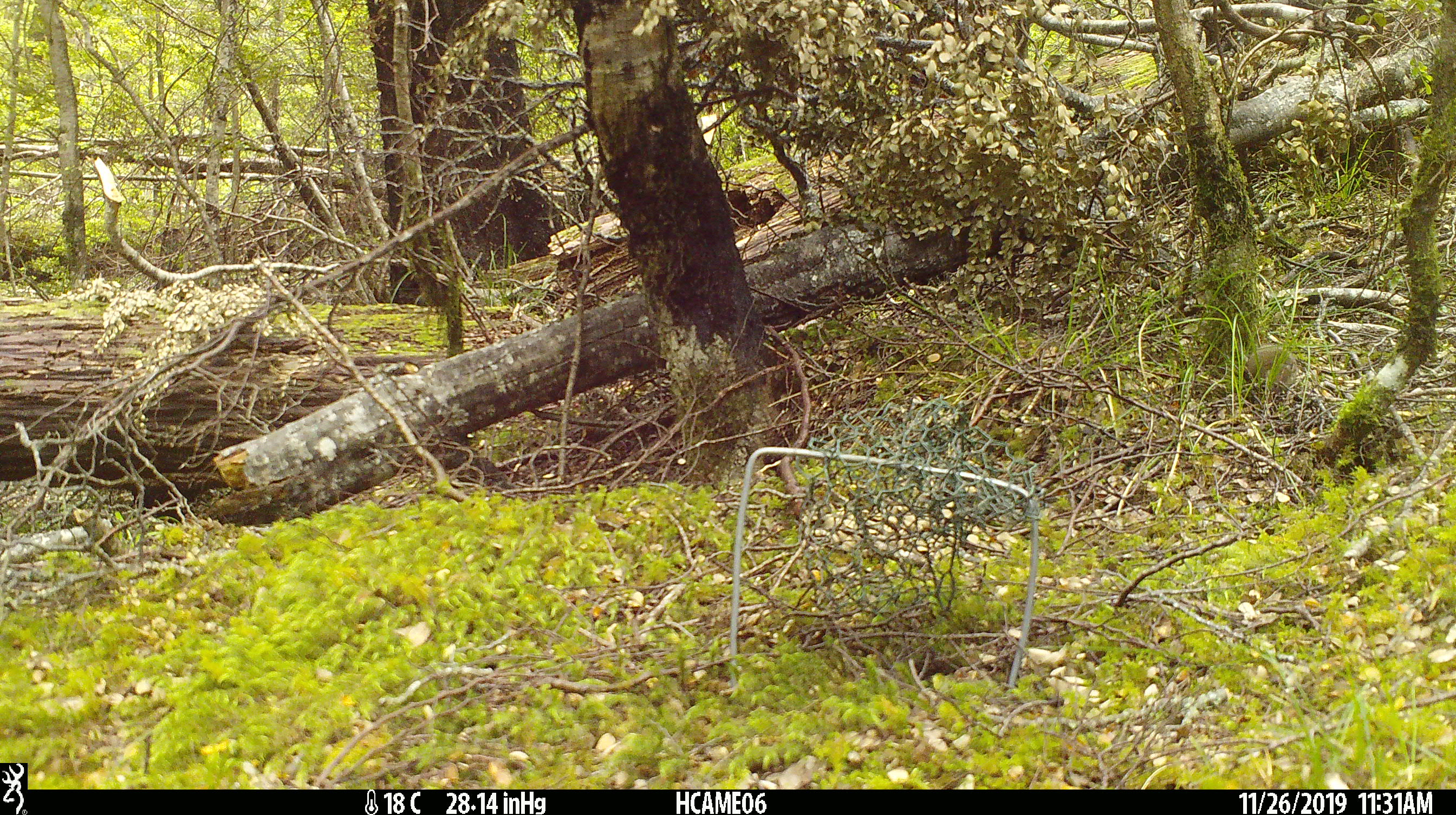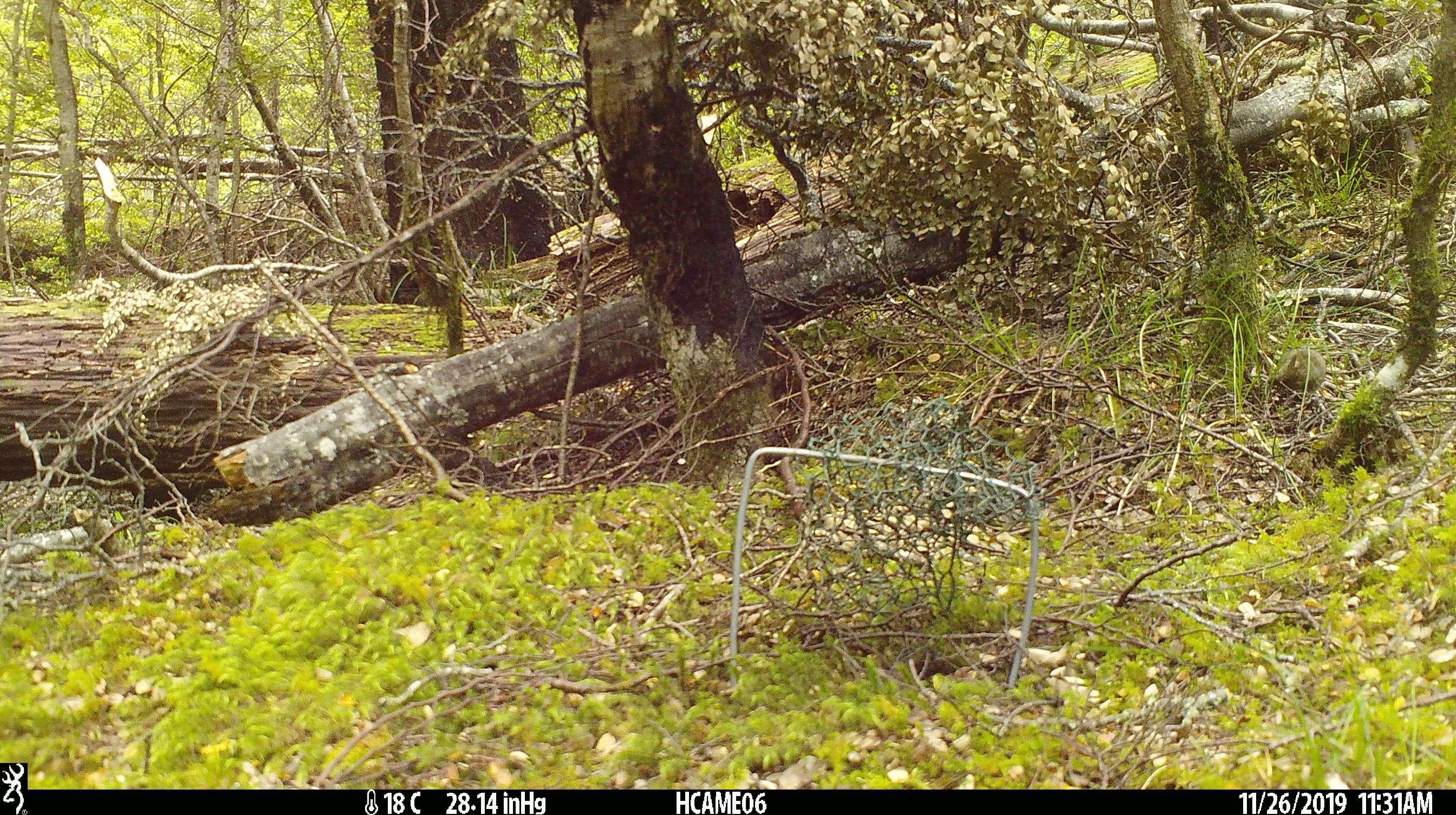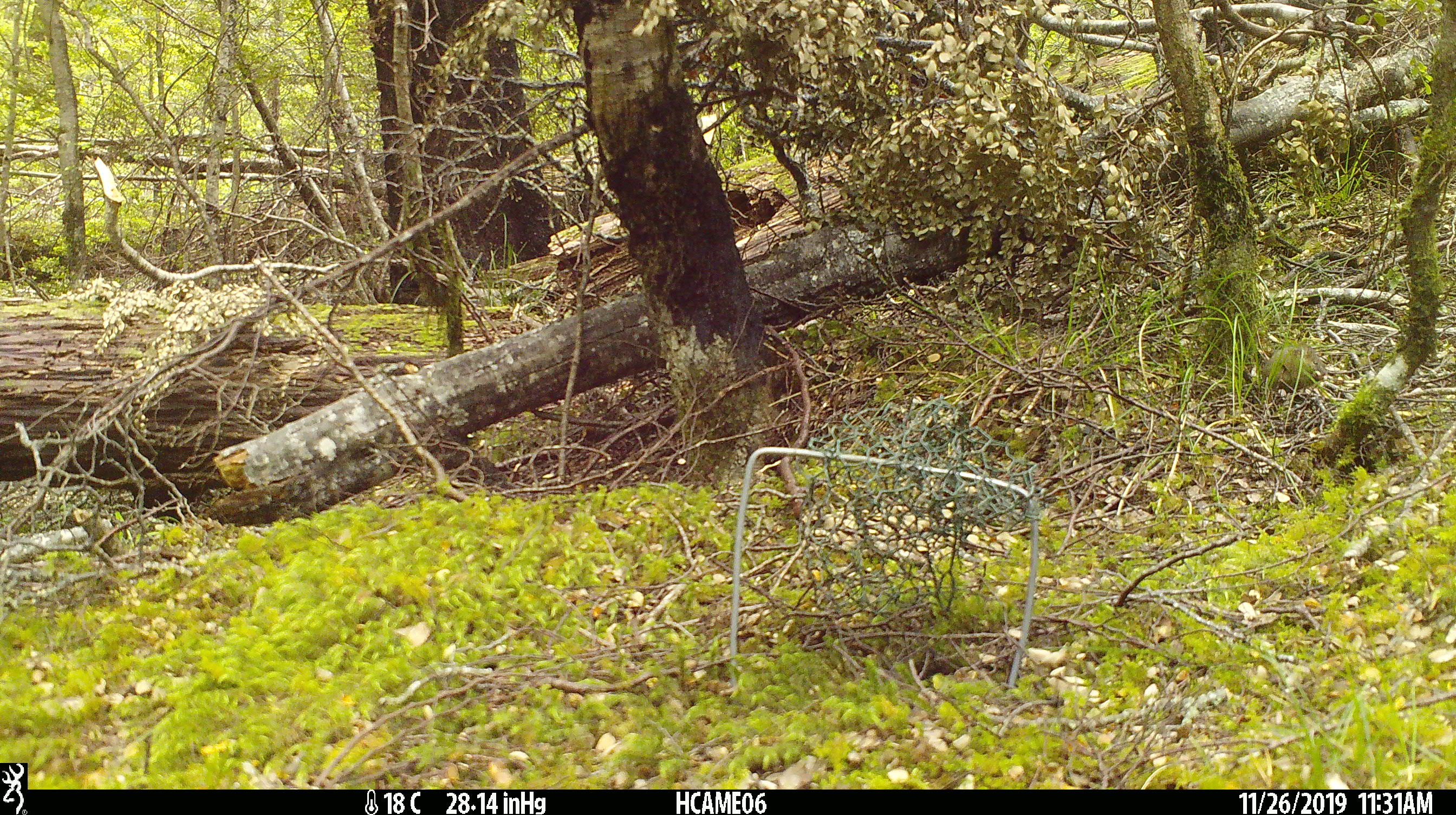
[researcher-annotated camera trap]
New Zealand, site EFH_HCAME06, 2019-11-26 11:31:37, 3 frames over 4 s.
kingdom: Animalia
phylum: Chordata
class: Mammalia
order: Rodentia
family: Muridae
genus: Mus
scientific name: Mus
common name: mouse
Mouse (Mus).